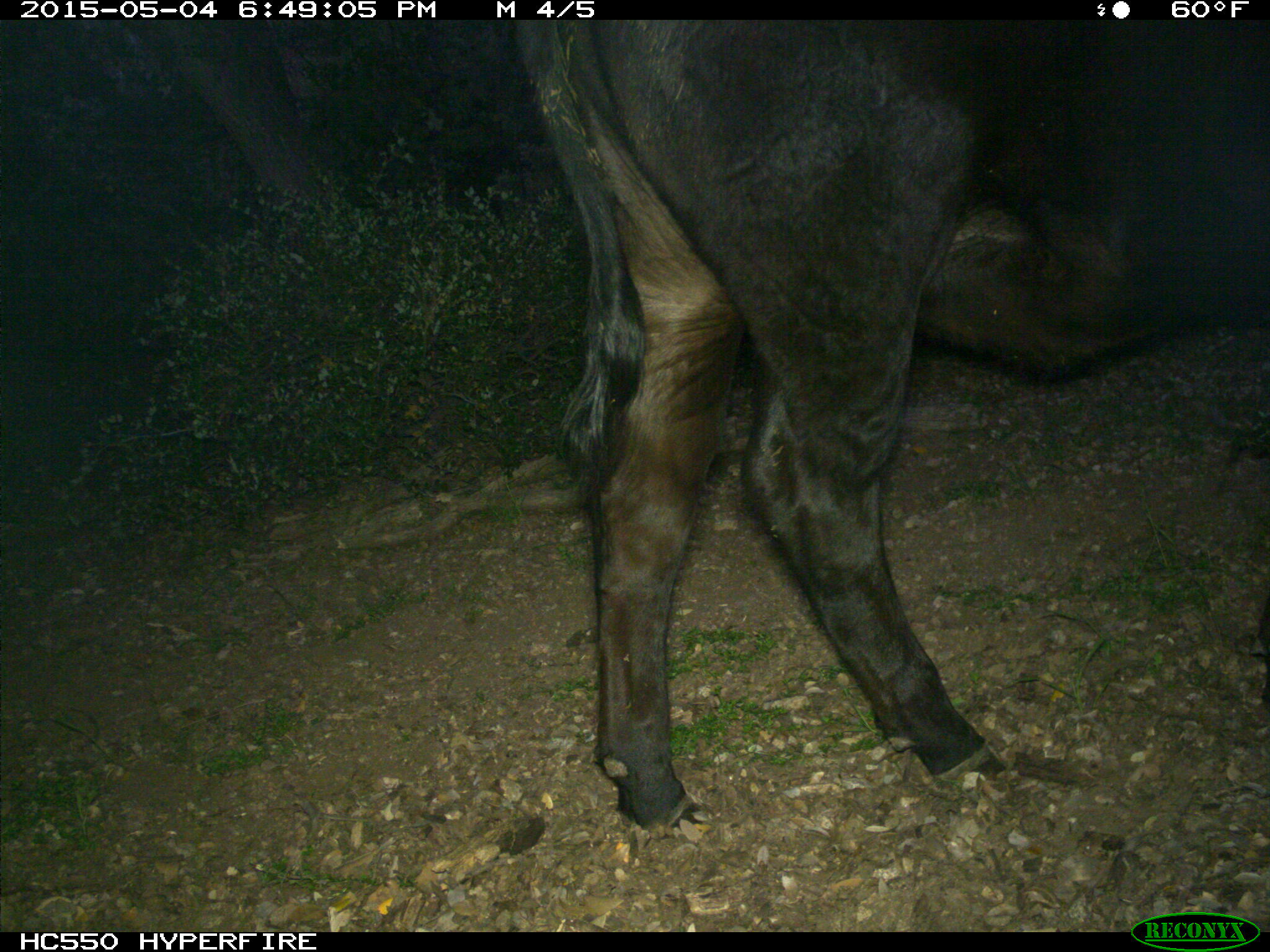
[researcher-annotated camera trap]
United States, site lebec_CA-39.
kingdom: Animalia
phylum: Chordata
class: Mammalia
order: Artiodactyla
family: Bovidae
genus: Bos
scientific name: Bos taurus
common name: domestic cow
Bos taurus (domestic cow).